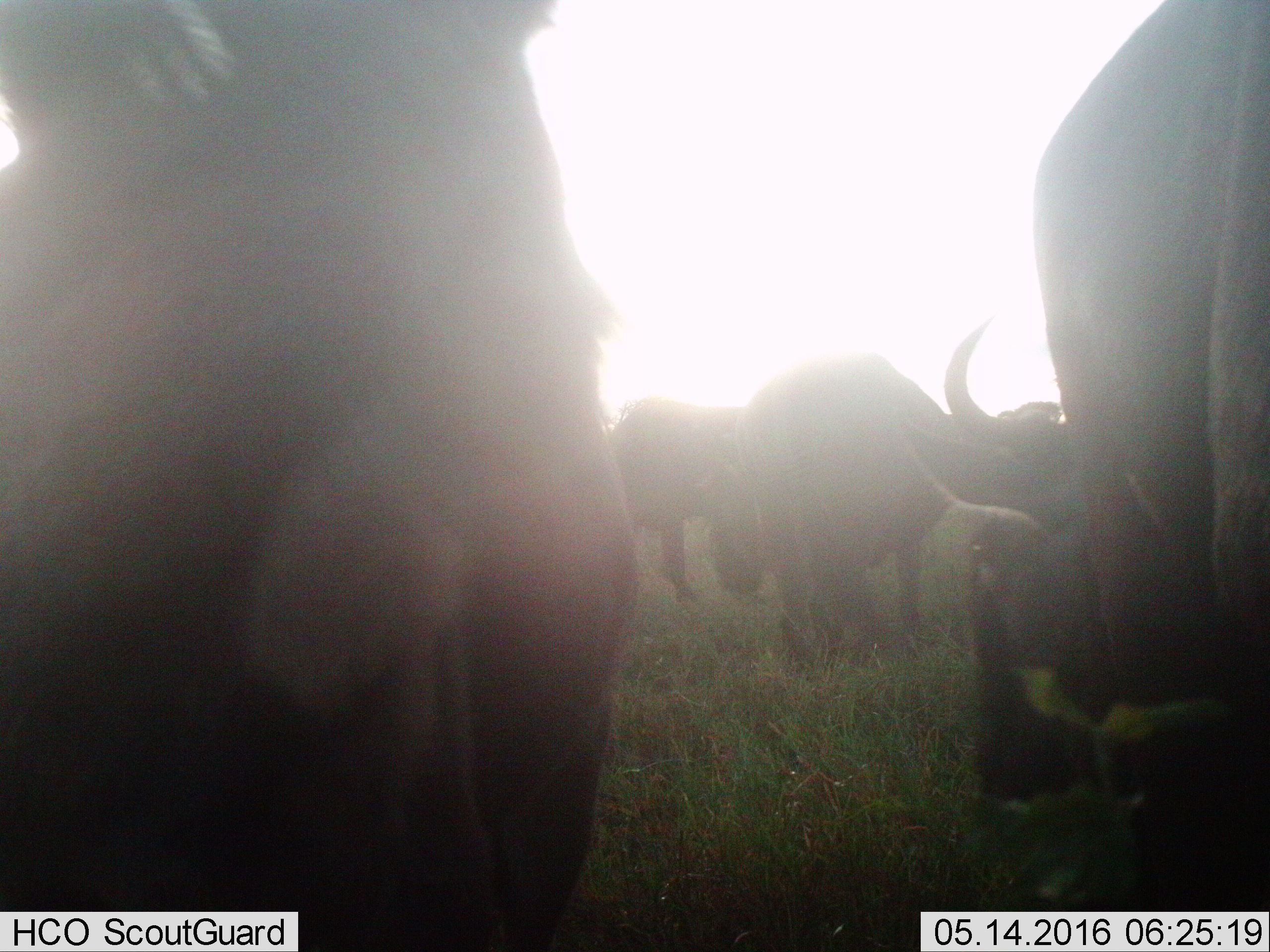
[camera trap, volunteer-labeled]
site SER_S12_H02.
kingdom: Animalia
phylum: Chordata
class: Mammalia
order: Artiodactyla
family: Bovidae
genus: Connochaetes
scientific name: Connochaetes taurinus taurinus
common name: blue wildebeest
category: wildebeestblue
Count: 5.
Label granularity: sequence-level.